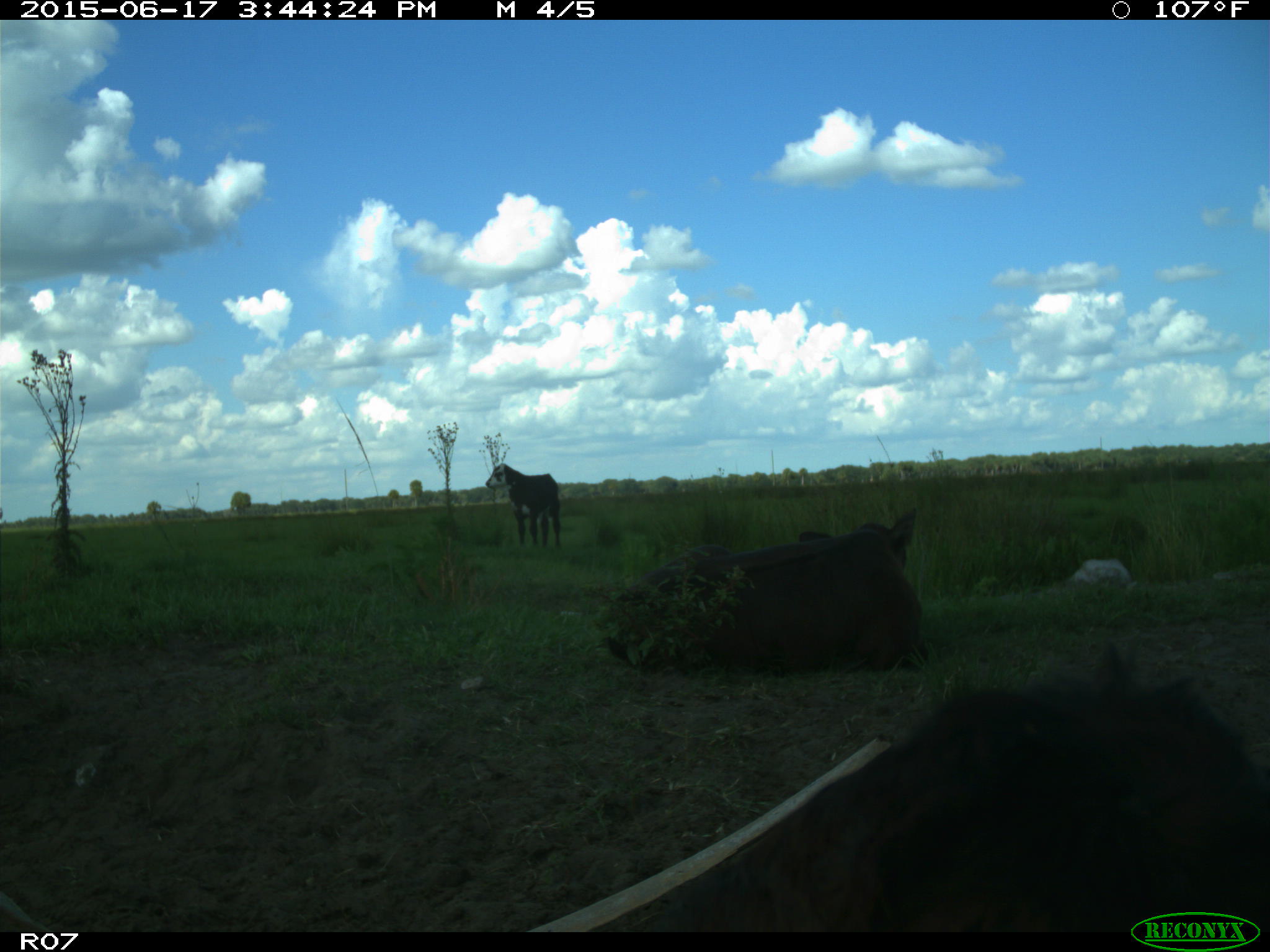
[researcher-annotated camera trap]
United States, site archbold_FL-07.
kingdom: Animalia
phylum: Chordata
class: Mammalia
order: Artiodactyla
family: Bovidae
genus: Bos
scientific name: Bos taurus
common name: domestic cow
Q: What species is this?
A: Bos taurus (domestic cow).